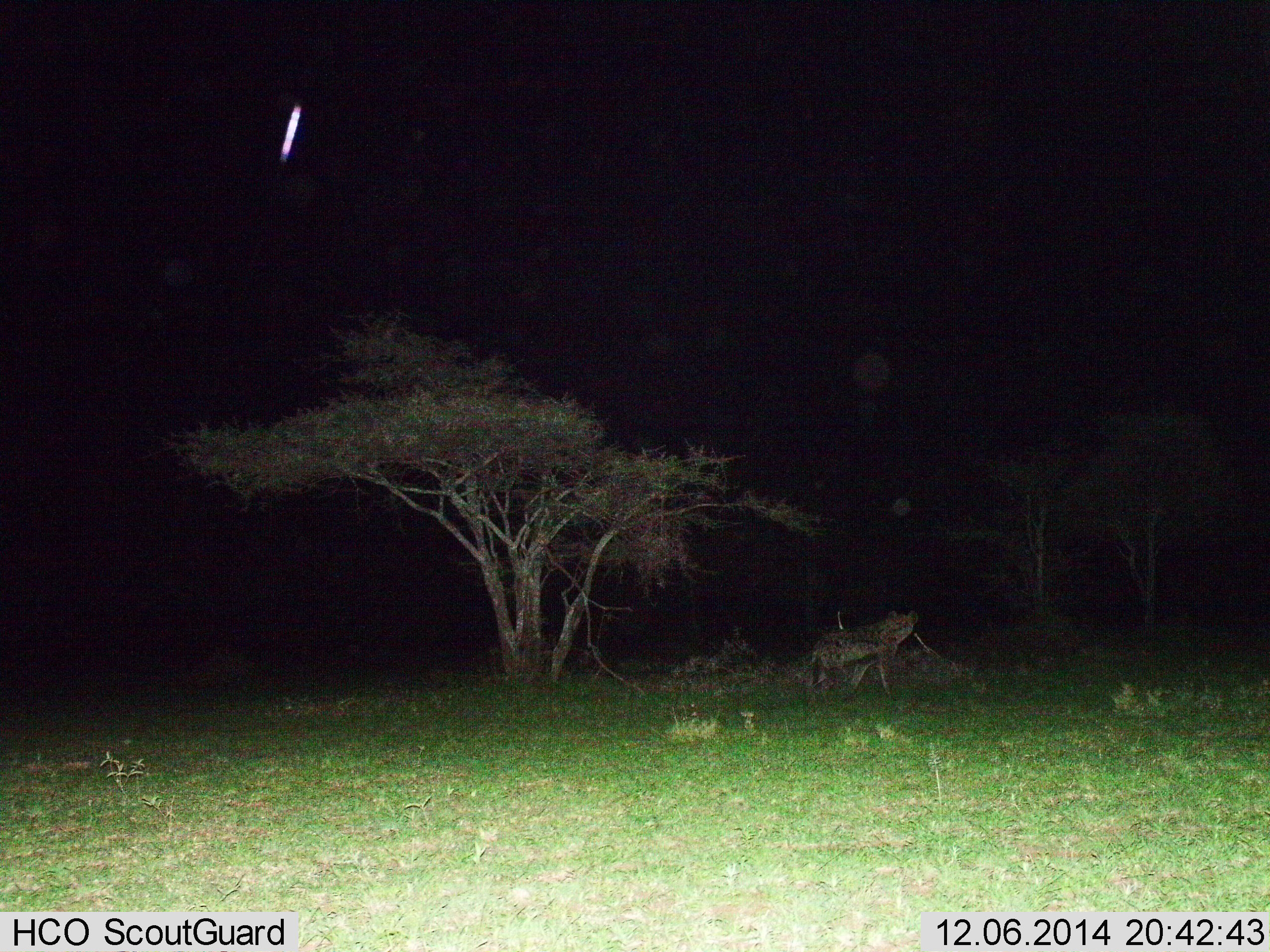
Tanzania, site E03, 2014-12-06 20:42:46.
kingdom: Animalia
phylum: Chordata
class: Mammalia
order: Carnivora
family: Hyaenidae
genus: Crocuta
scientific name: Crocuta crocuta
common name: spotted hyena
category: hyenaspotted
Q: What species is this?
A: Hyenaspotted (spotted hyena) (Crocuta crocuta).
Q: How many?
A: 1.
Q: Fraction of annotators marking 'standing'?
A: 40%.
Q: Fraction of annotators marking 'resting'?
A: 0%.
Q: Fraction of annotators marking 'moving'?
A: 70%.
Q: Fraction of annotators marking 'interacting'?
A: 0%.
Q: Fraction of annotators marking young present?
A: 0%.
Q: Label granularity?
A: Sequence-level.